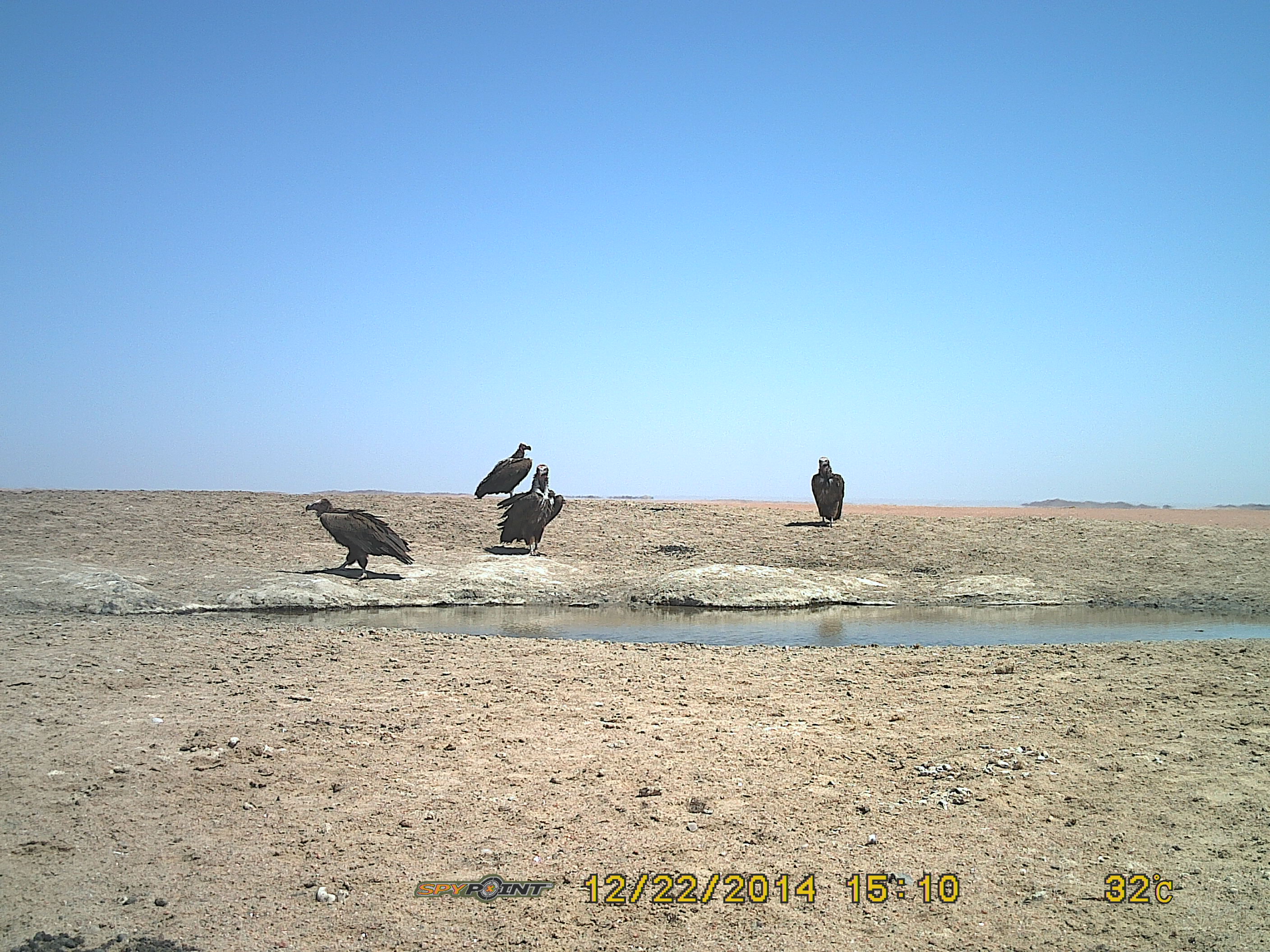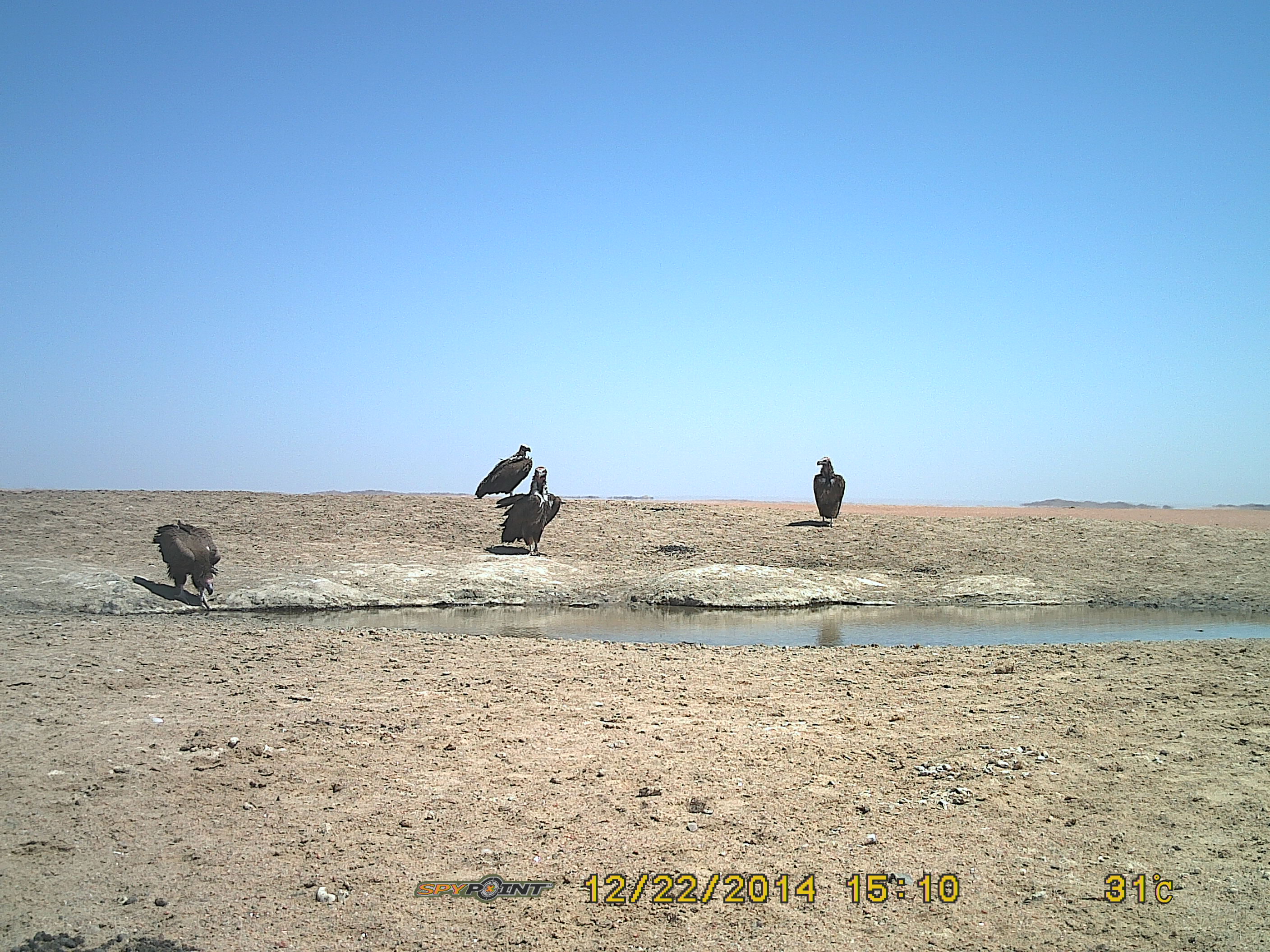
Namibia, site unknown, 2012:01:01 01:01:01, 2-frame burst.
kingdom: Animalia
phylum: Chordata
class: Aves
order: Accipitriformes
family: Accipitridae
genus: Torgos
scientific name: Torgos tracheliotos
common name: lappet-faced vulture